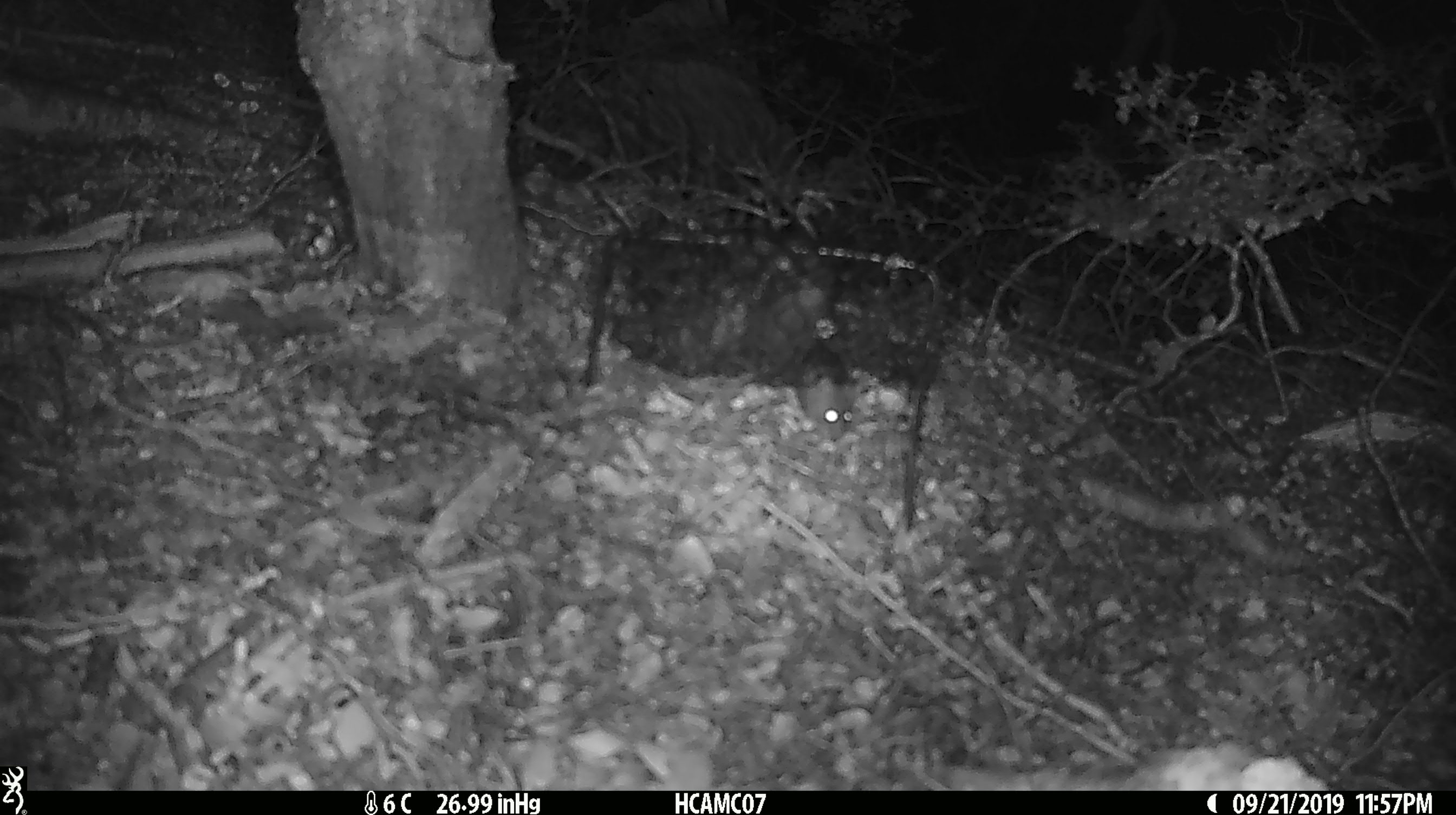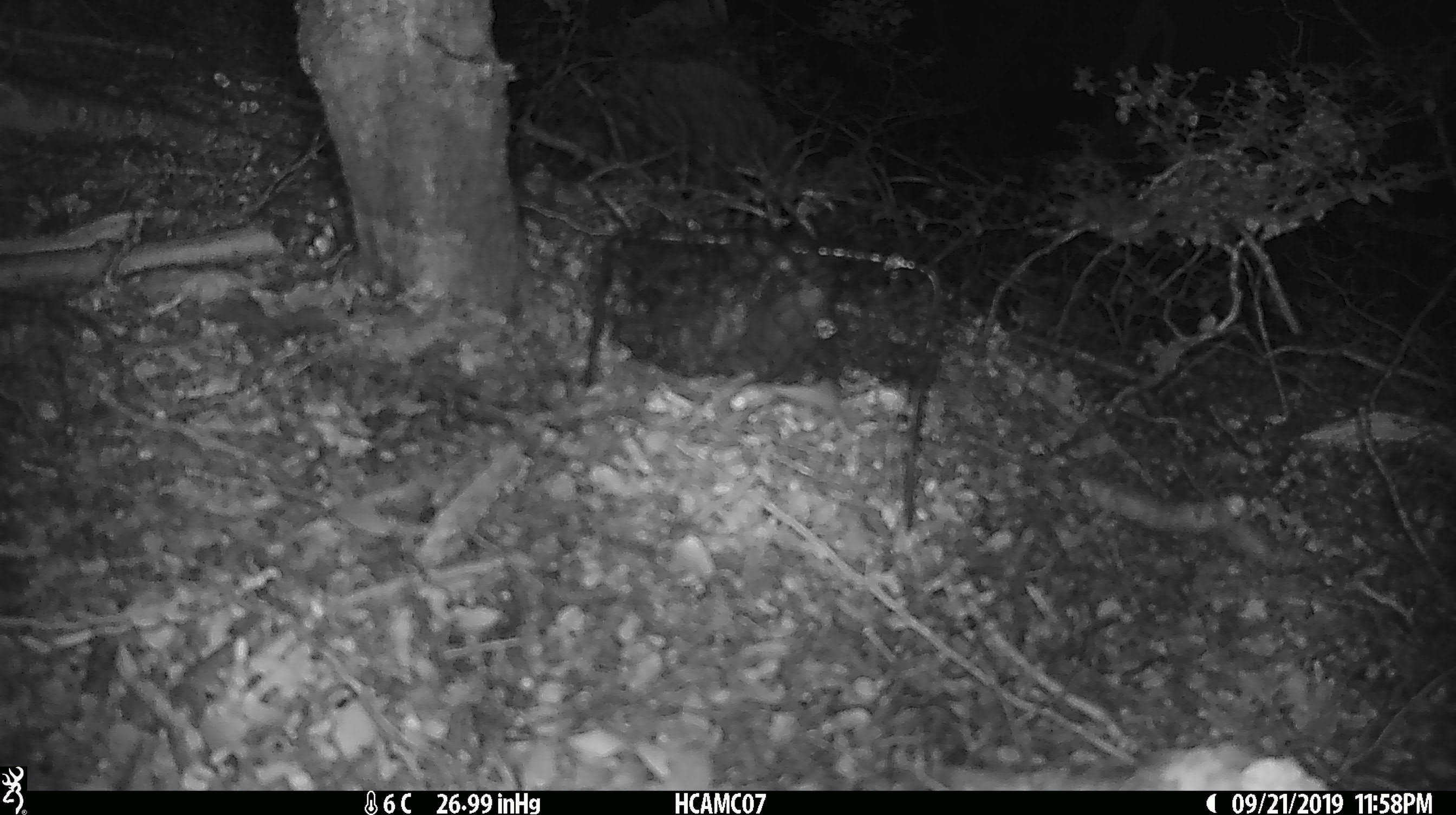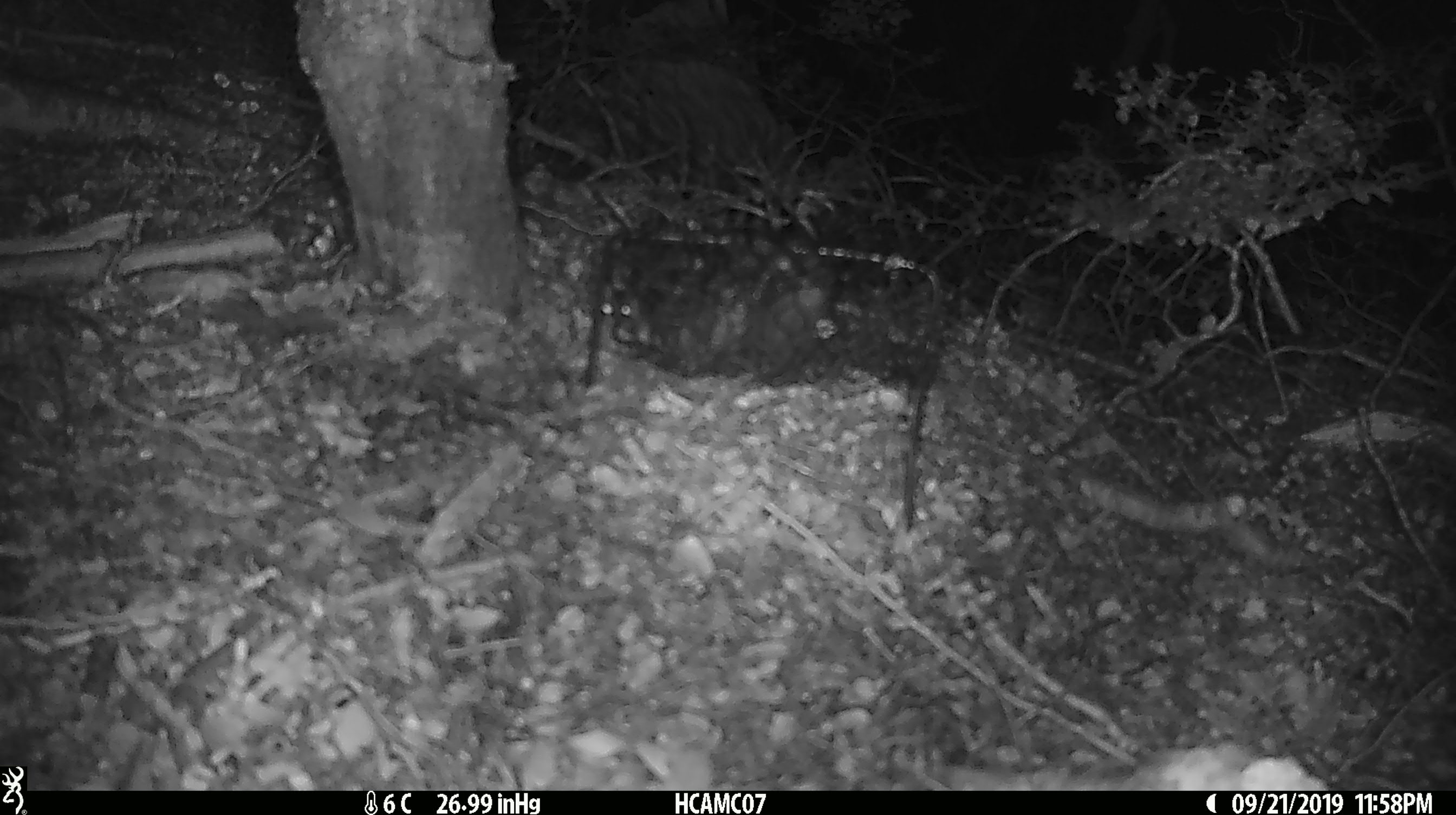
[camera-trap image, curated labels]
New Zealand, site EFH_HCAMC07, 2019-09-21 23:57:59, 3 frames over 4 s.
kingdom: Animalia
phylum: Chordata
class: Mammalia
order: Rodentia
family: Muridae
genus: Mus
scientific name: Mus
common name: mouse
Mouse (Mus).